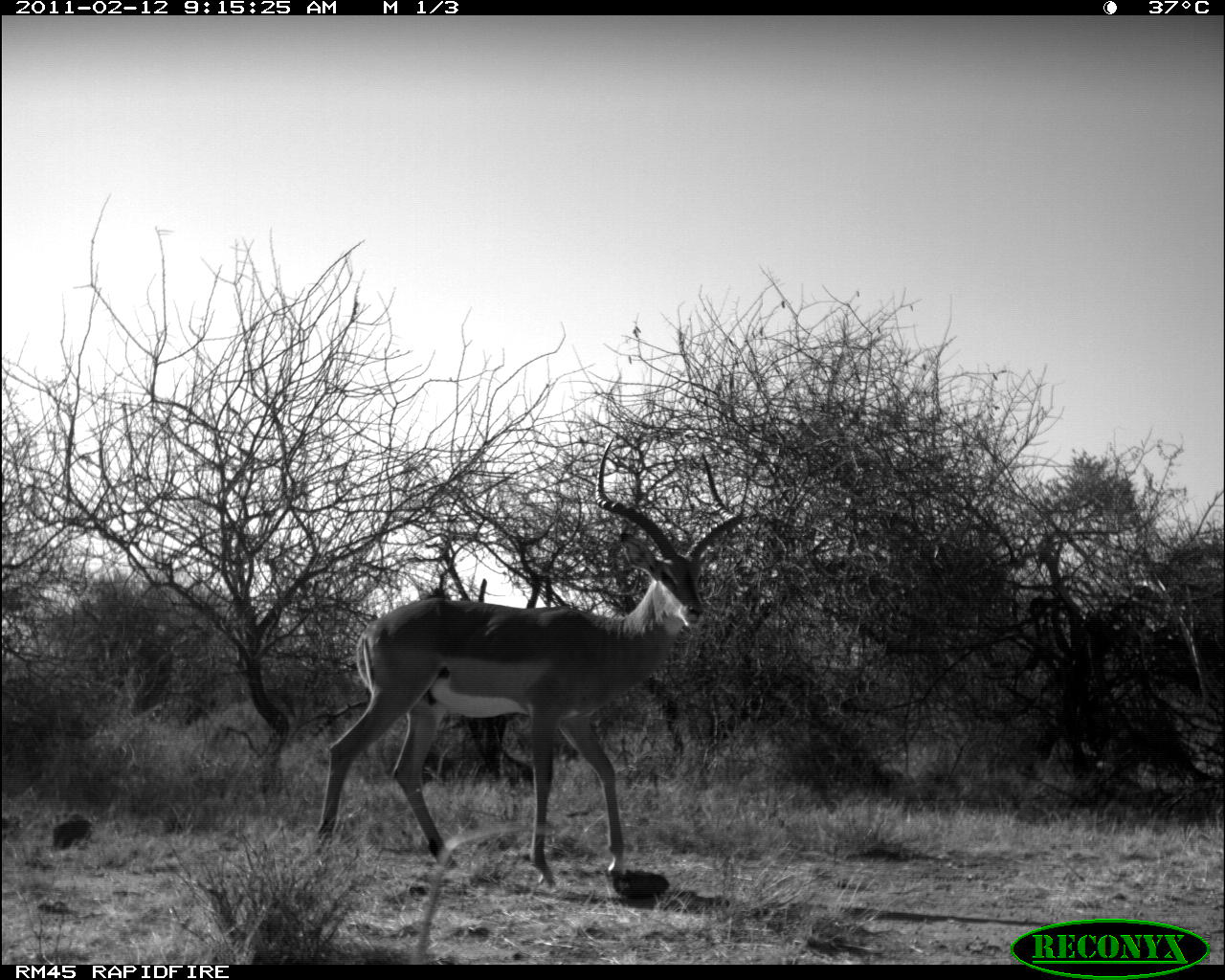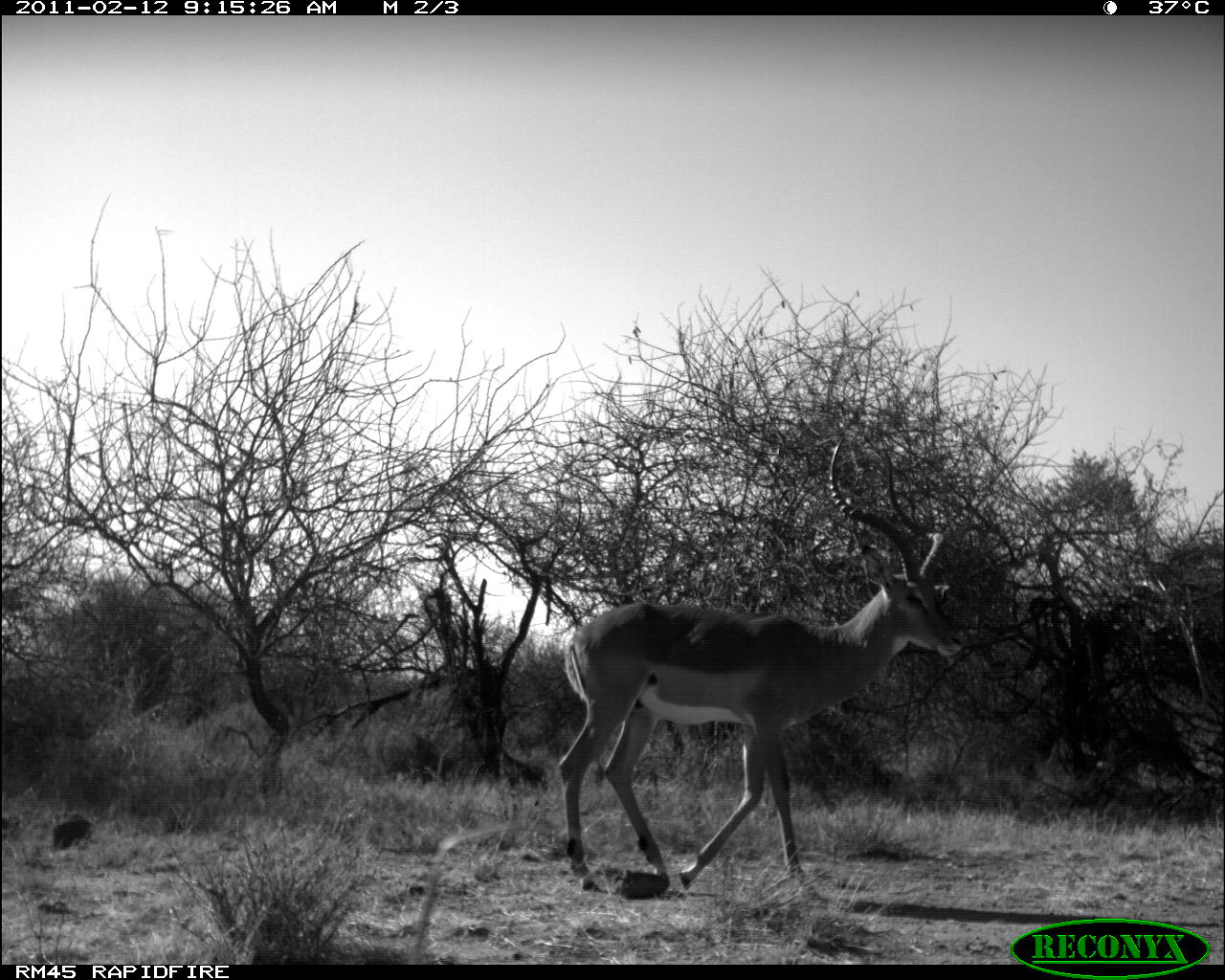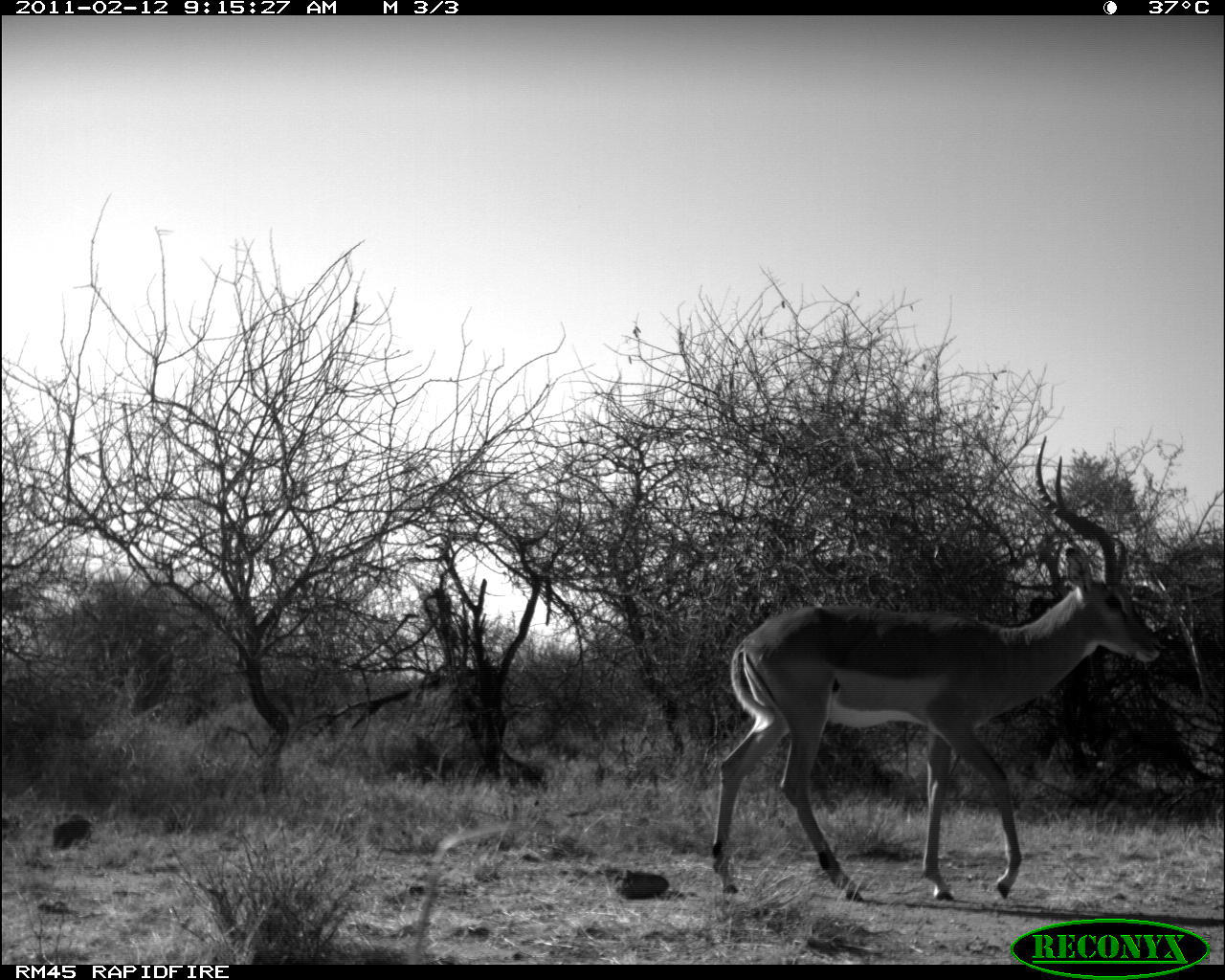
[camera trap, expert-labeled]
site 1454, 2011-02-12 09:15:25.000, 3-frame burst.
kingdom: Animalia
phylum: Chordata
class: Mammalia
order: Artiodactyla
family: Bovidae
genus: Aepyceros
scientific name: Aepyceros melampus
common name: impala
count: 1